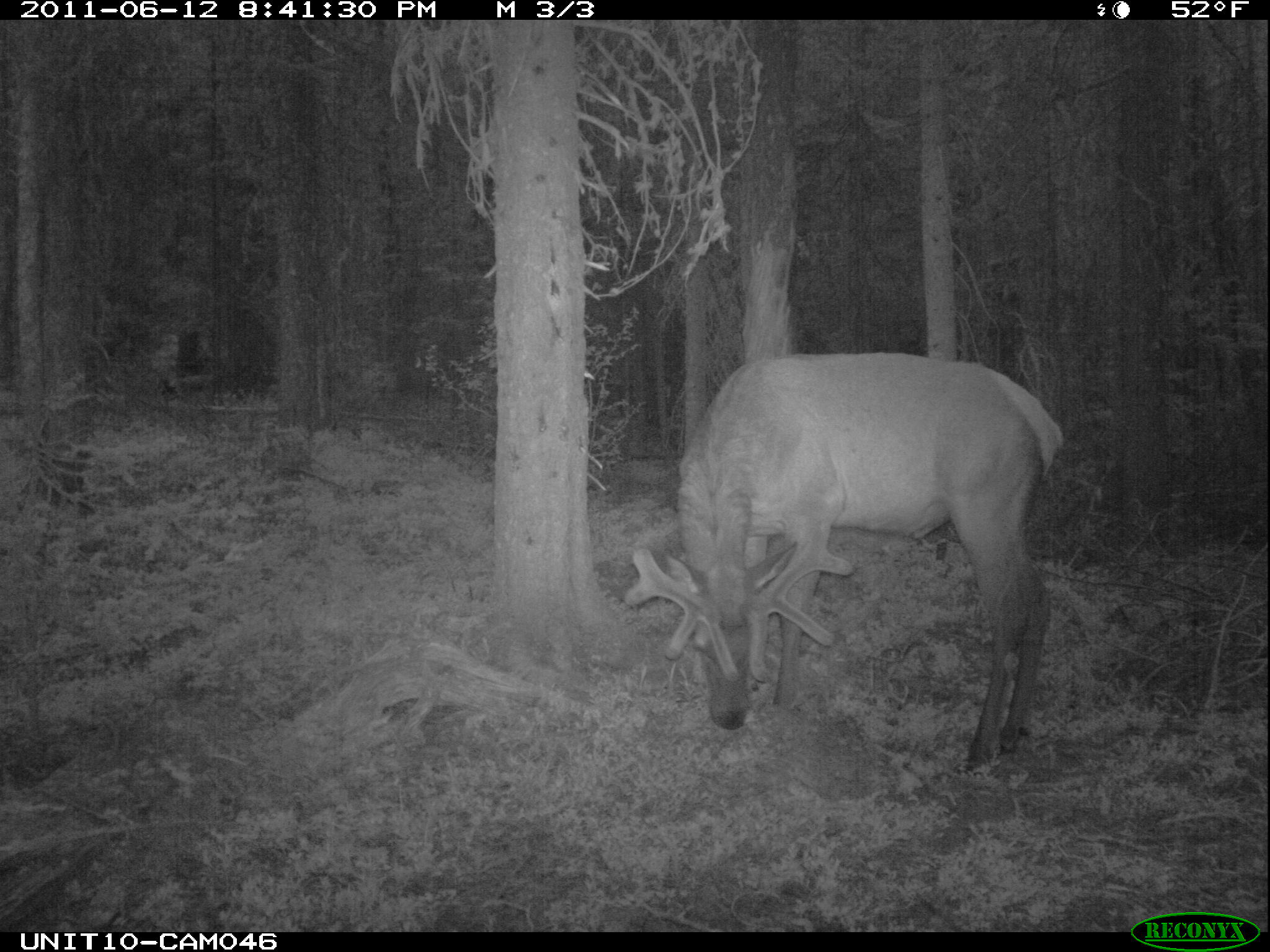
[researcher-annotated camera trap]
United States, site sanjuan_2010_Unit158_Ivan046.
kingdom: Animalia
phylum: Chordata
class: Mammalia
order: Artiodactyla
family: Cervidae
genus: Cervus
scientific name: Cervus elaphus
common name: red deer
Cervus elaphus (red deer).